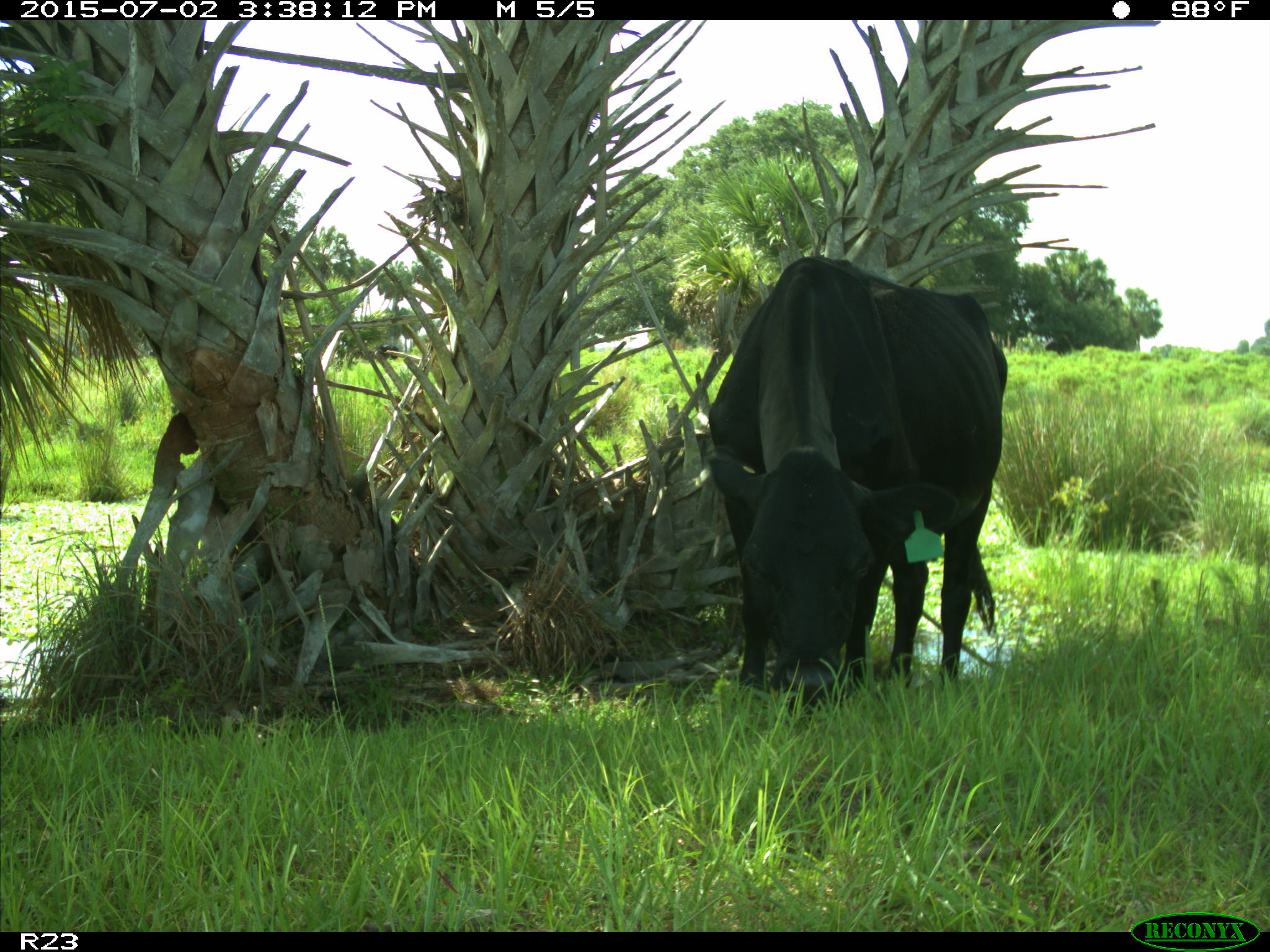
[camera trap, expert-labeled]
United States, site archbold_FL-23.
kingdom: Animalia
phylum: Chordata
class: Mammalia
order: Artiodactyla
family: Bovidae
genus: Bos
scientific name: Bos taurus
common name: domestic cow